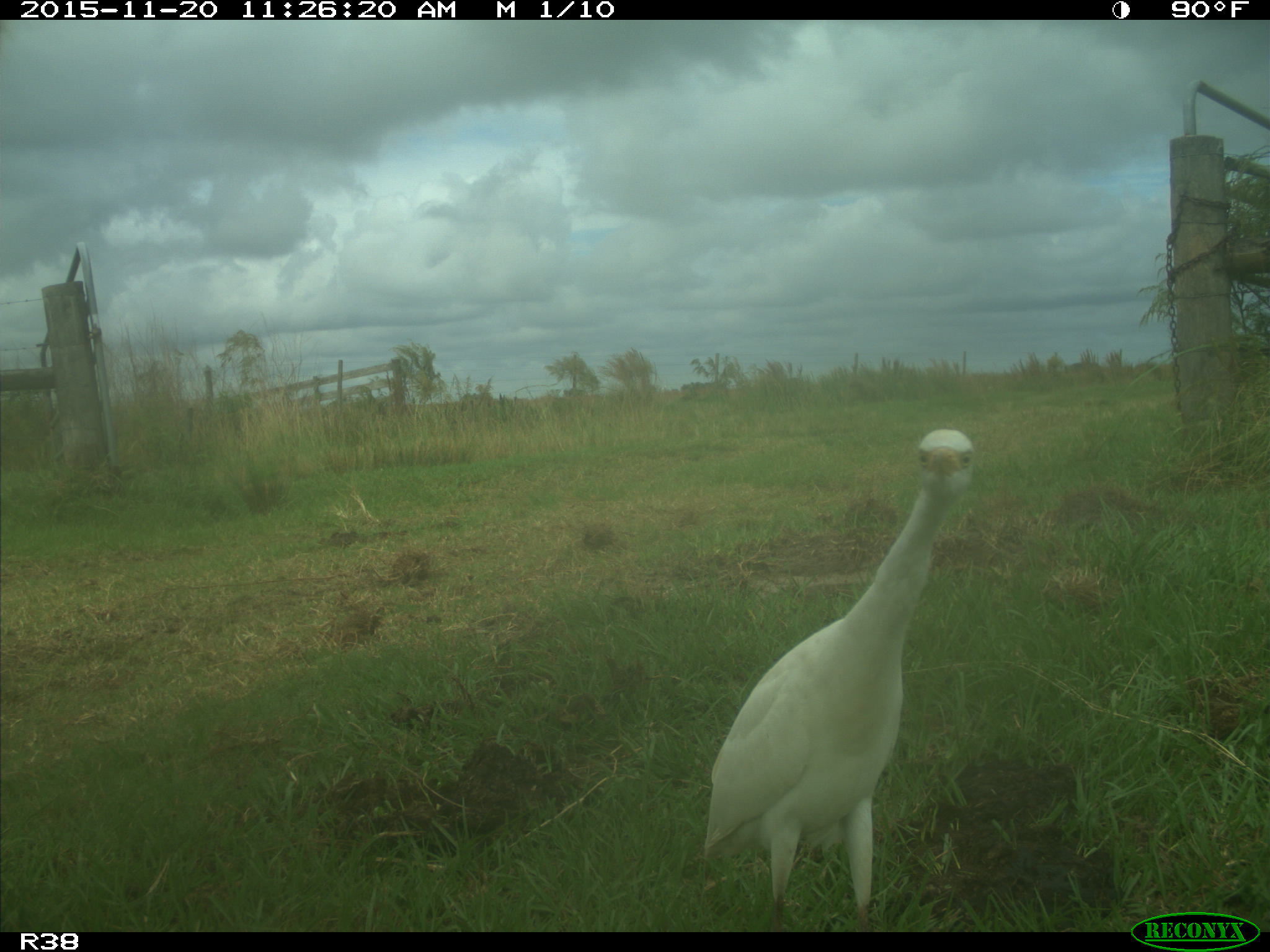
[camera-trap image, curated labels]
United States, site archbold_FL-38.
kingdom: Animalia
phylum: Chordata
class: Aves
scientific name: Aves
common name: birds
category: unidentified bird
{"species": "unidentified bird (birds) (Aves)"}